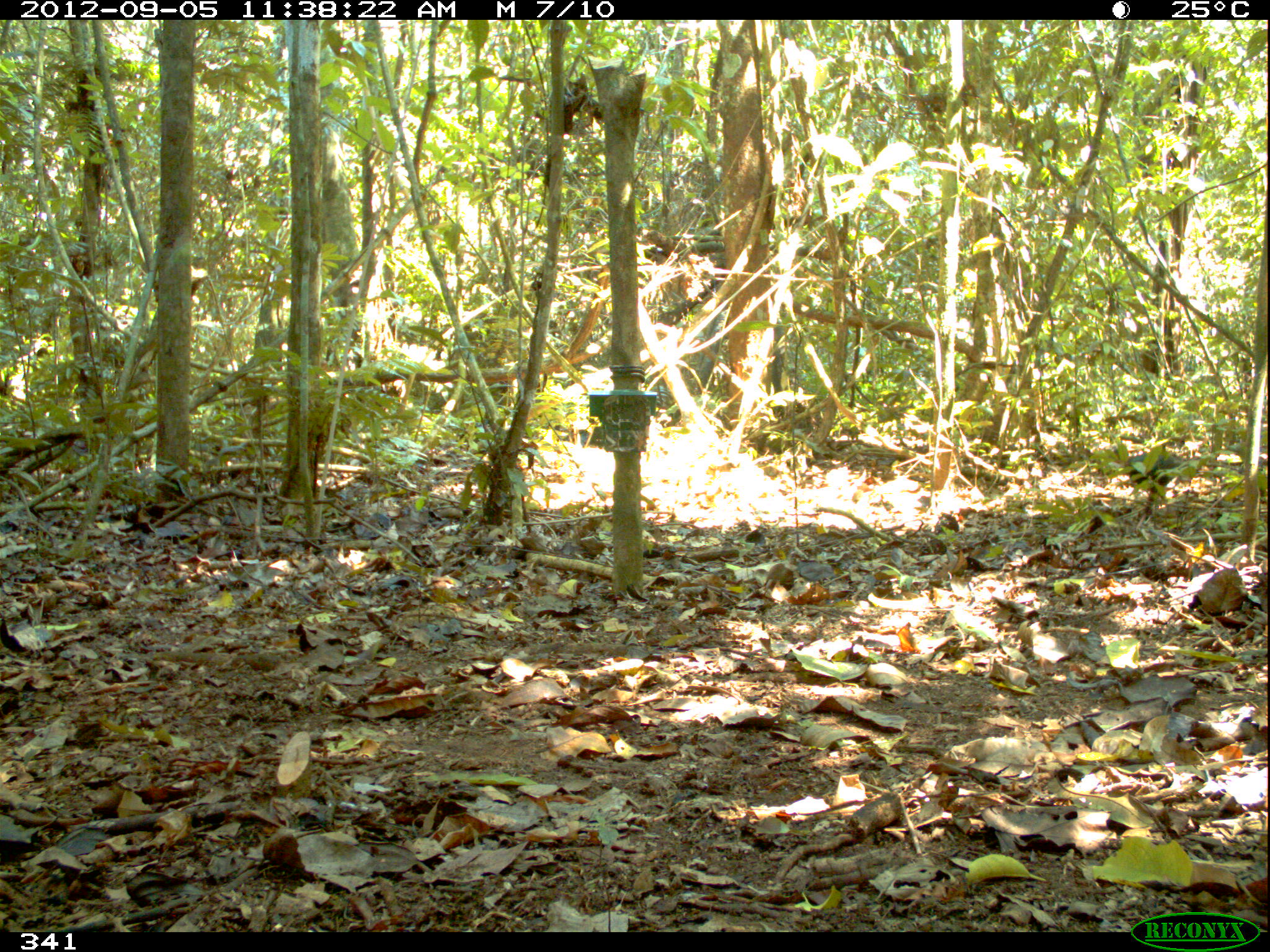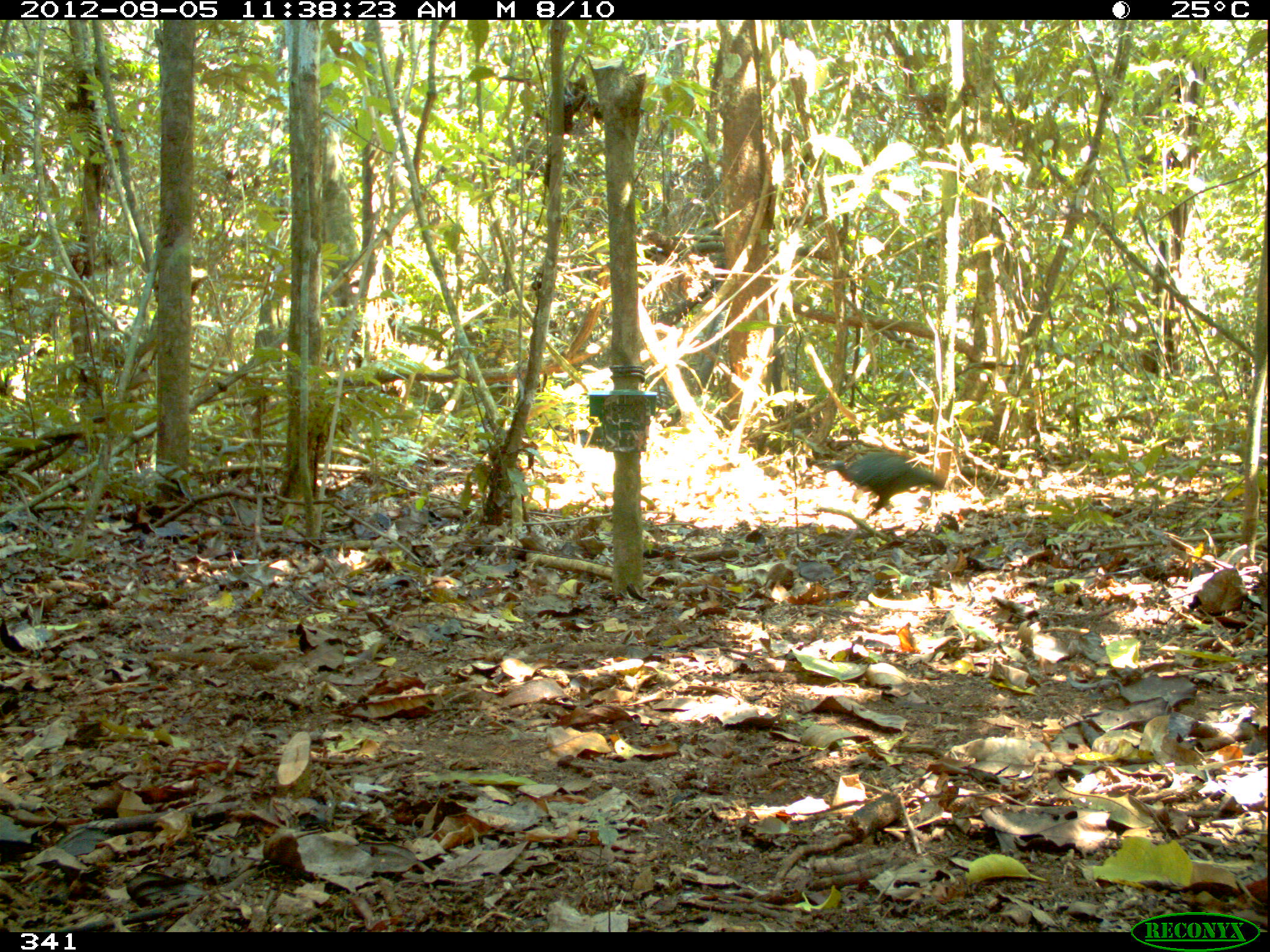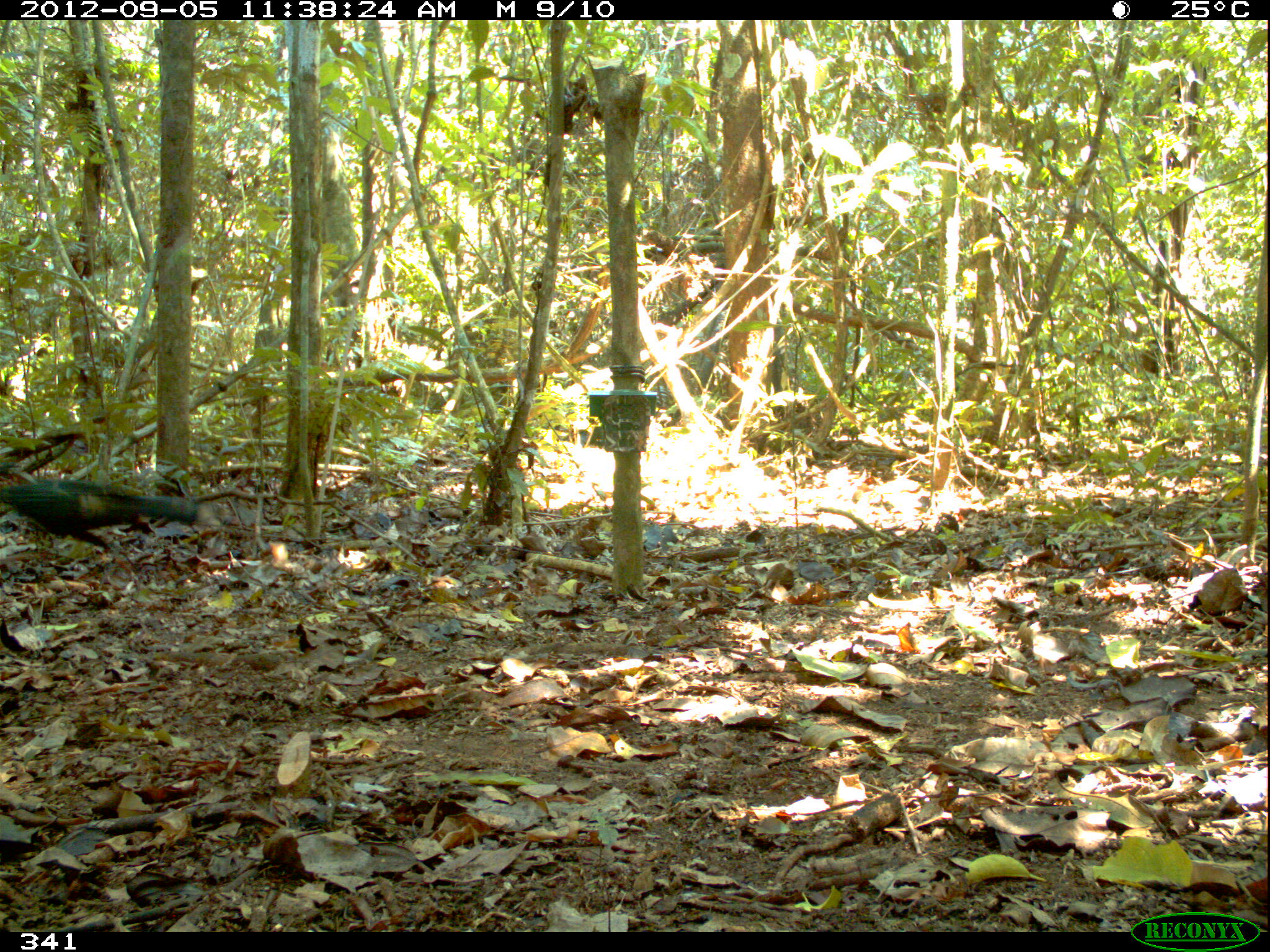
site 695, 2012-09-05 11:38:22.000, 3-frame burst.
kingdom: Animalia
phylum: Chordata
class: Aves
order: Galliformes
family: Cracidae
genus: Penelope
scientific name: Penelope jacquacu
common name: spix's guan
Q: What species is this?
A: Penelope jacquacu (spix's guan).